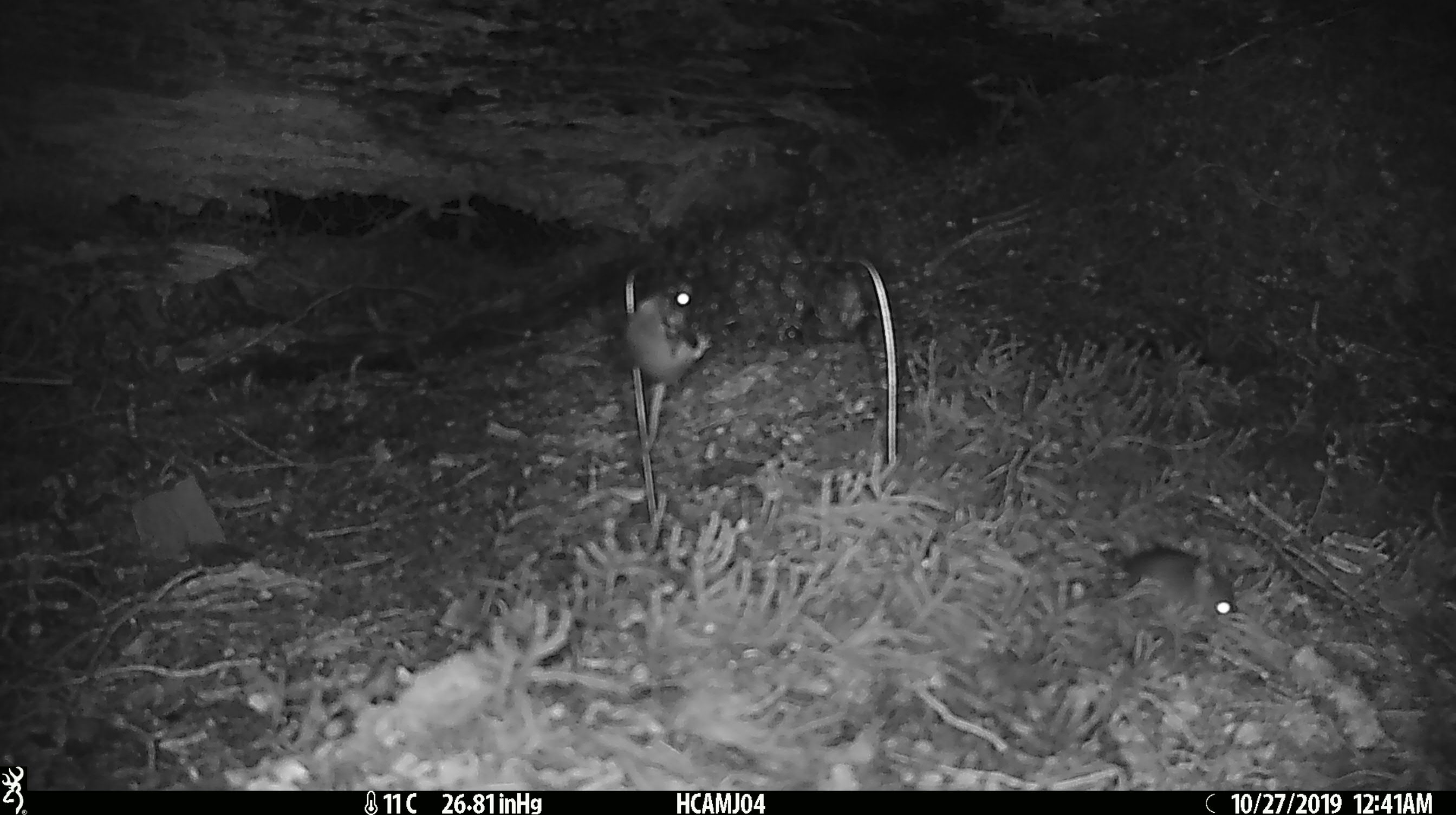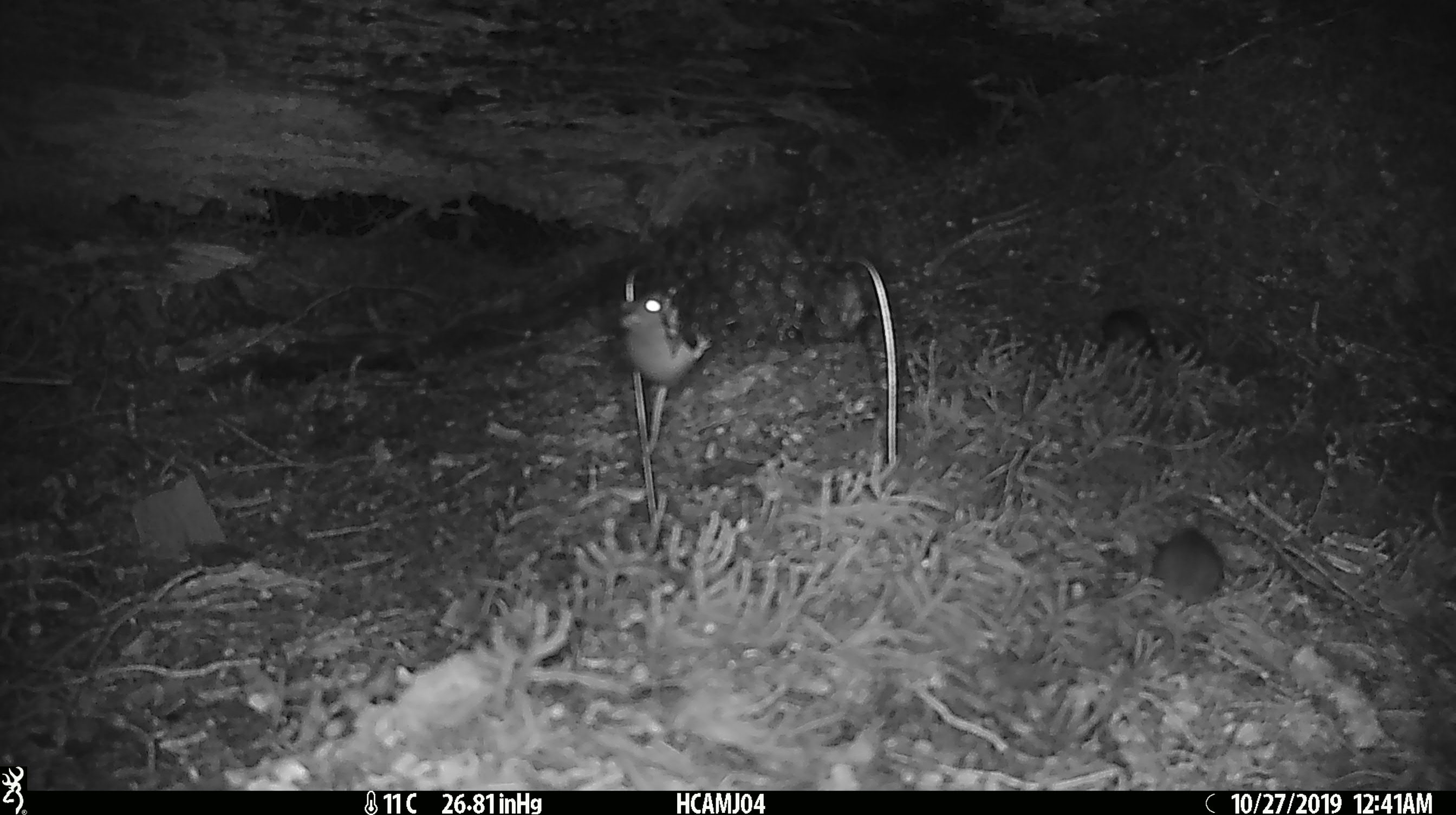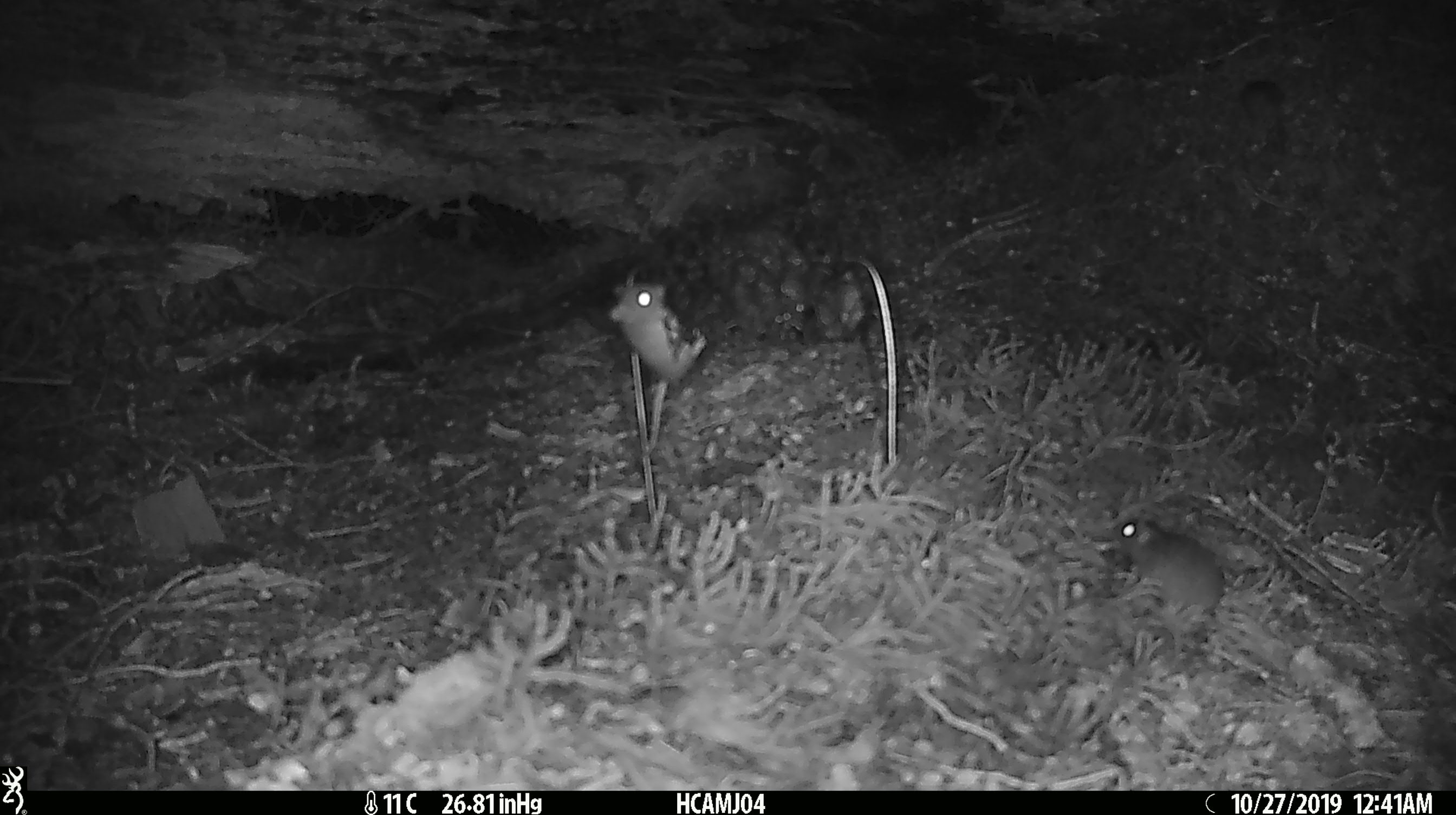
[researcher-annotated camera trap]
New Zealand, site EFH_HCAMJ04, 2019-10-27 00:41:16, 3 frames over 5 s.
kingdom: Animalia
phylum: Chordata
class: Mammalia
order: Rodentia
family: Muridae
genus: Mus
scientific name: Mus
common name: mouse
Mouse (Mus).